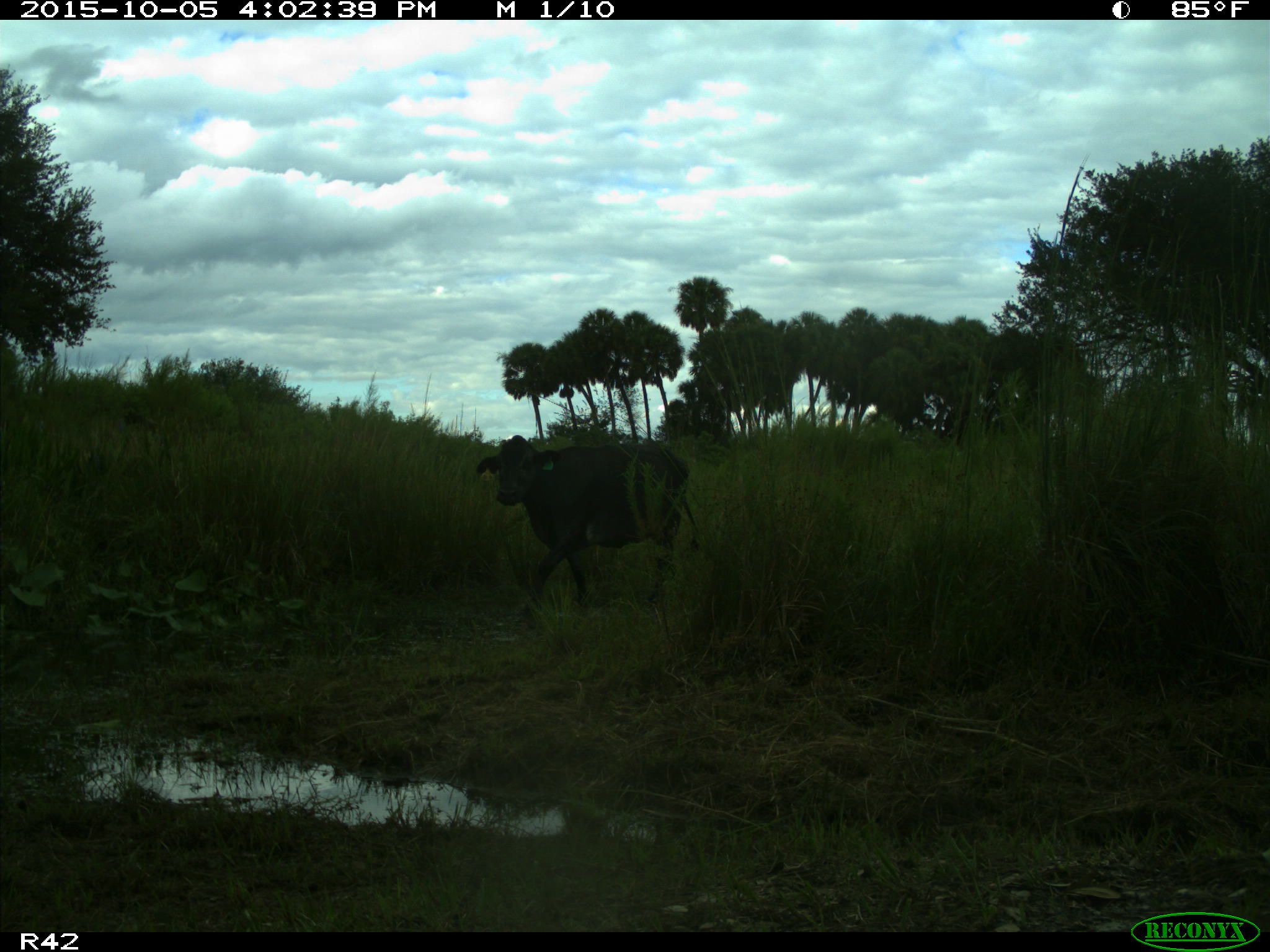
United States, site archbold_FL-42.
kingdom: Animalia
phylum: Chordata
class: Mammalia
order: Artiodactyla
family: Bovidae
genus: Bos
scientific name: Bos taurus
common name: domestic cow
Bos taurus (domestic cow).